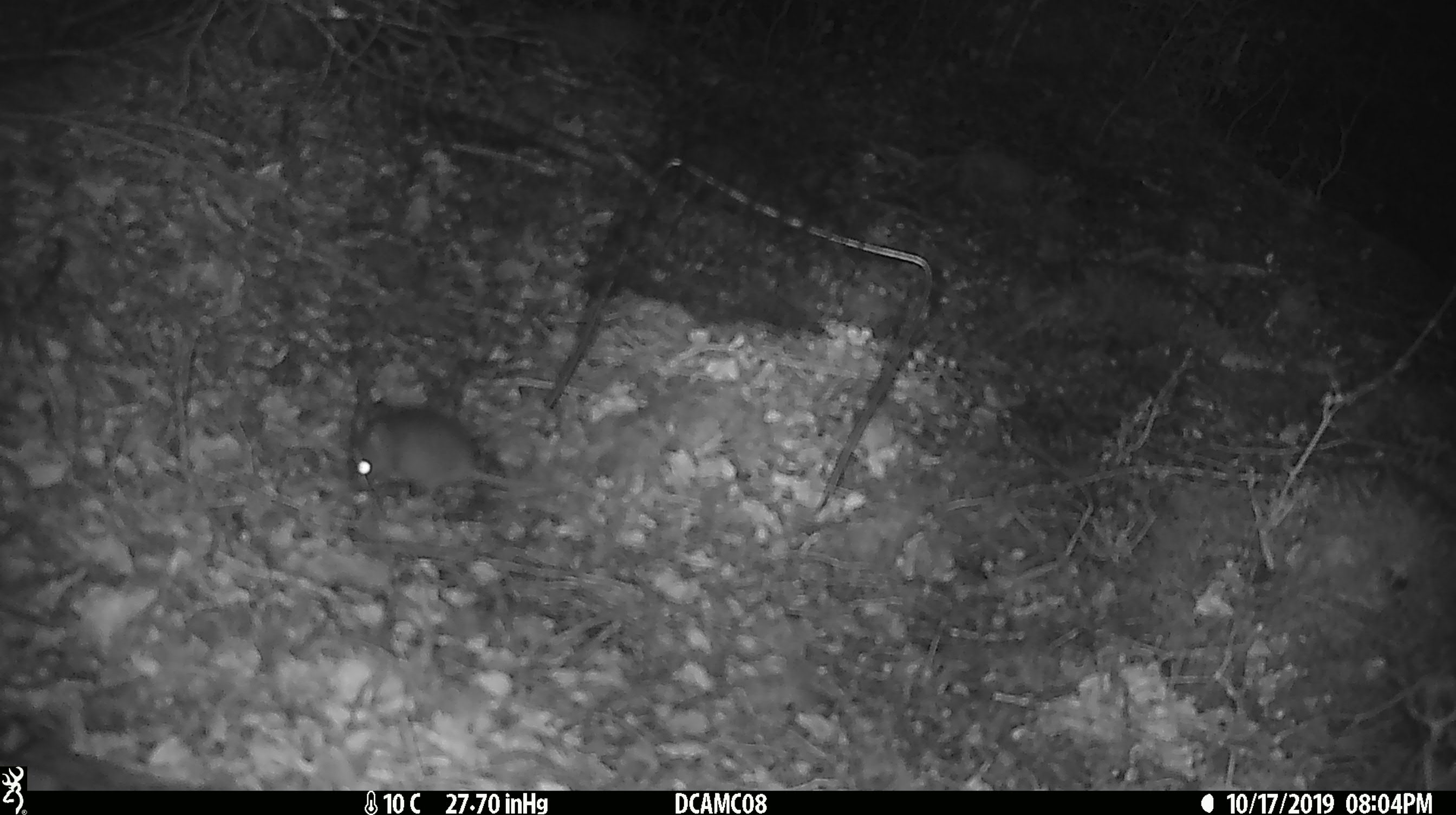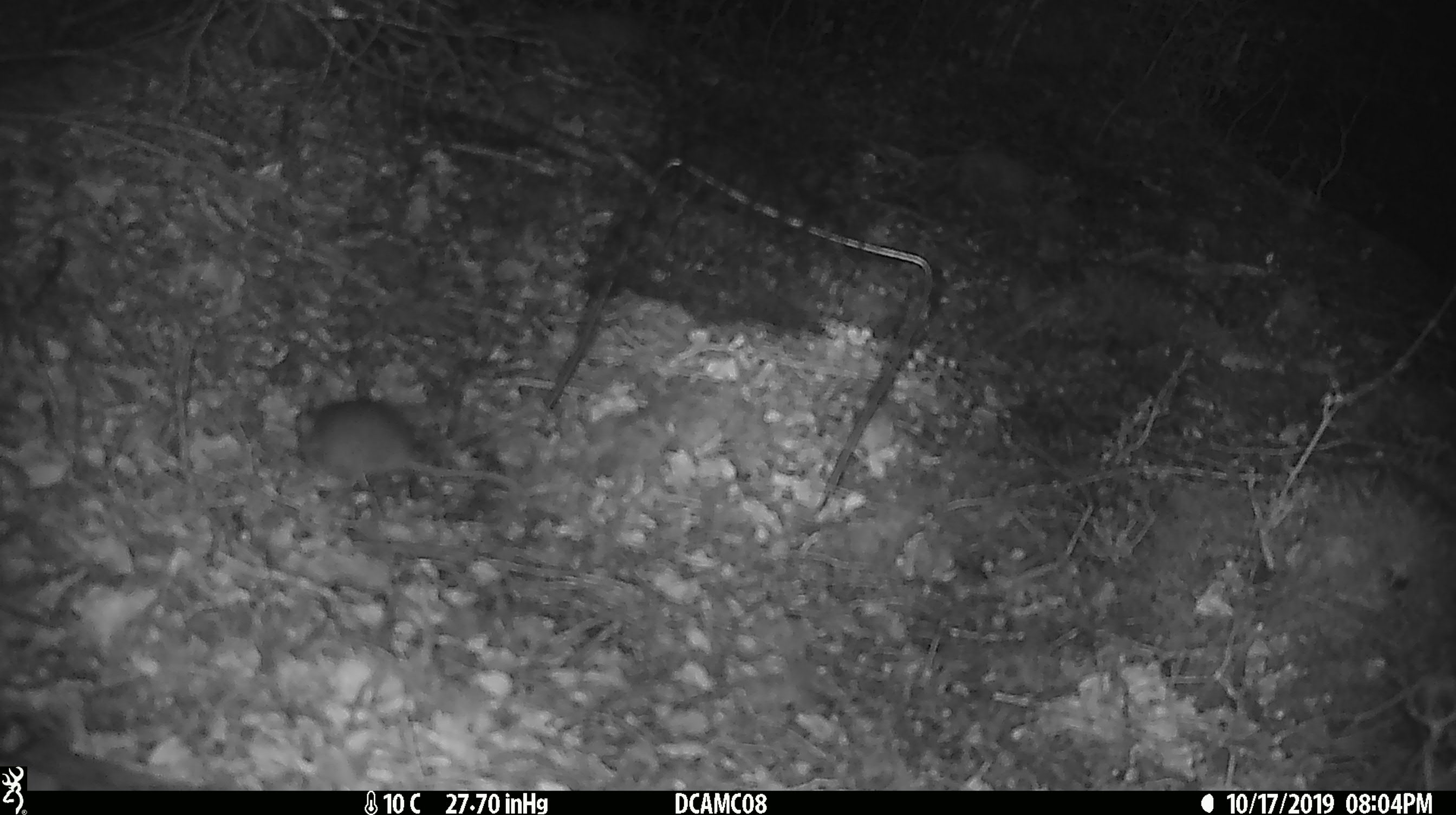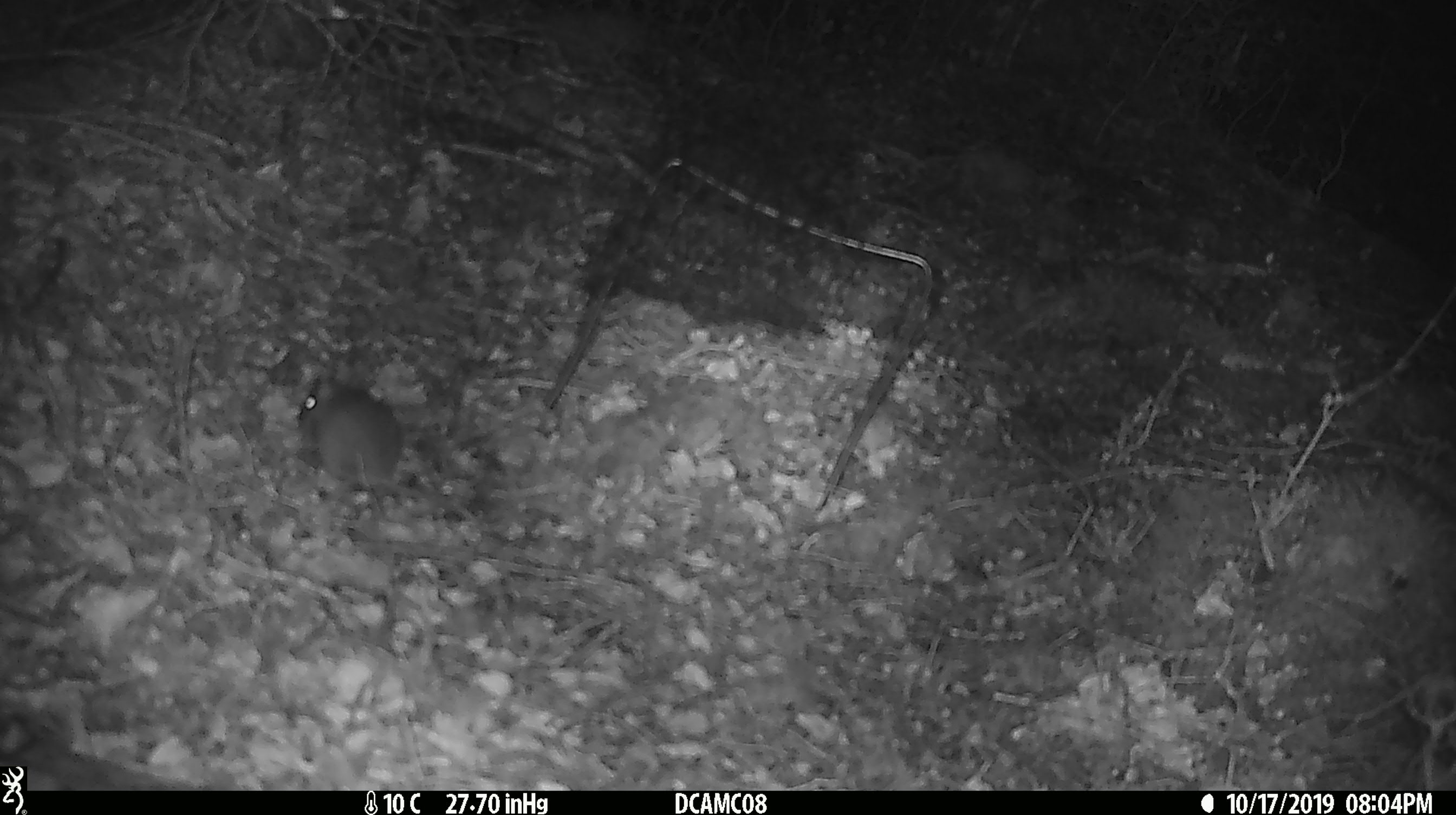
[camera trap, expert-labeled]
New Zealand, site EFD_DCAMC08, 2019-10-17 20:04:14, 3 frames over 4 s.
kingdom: Animalia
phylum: Chordata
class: Mammalia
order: Rodentia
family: Muridae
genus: Mus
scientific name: Mus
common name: mouse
Mouse (Mus).